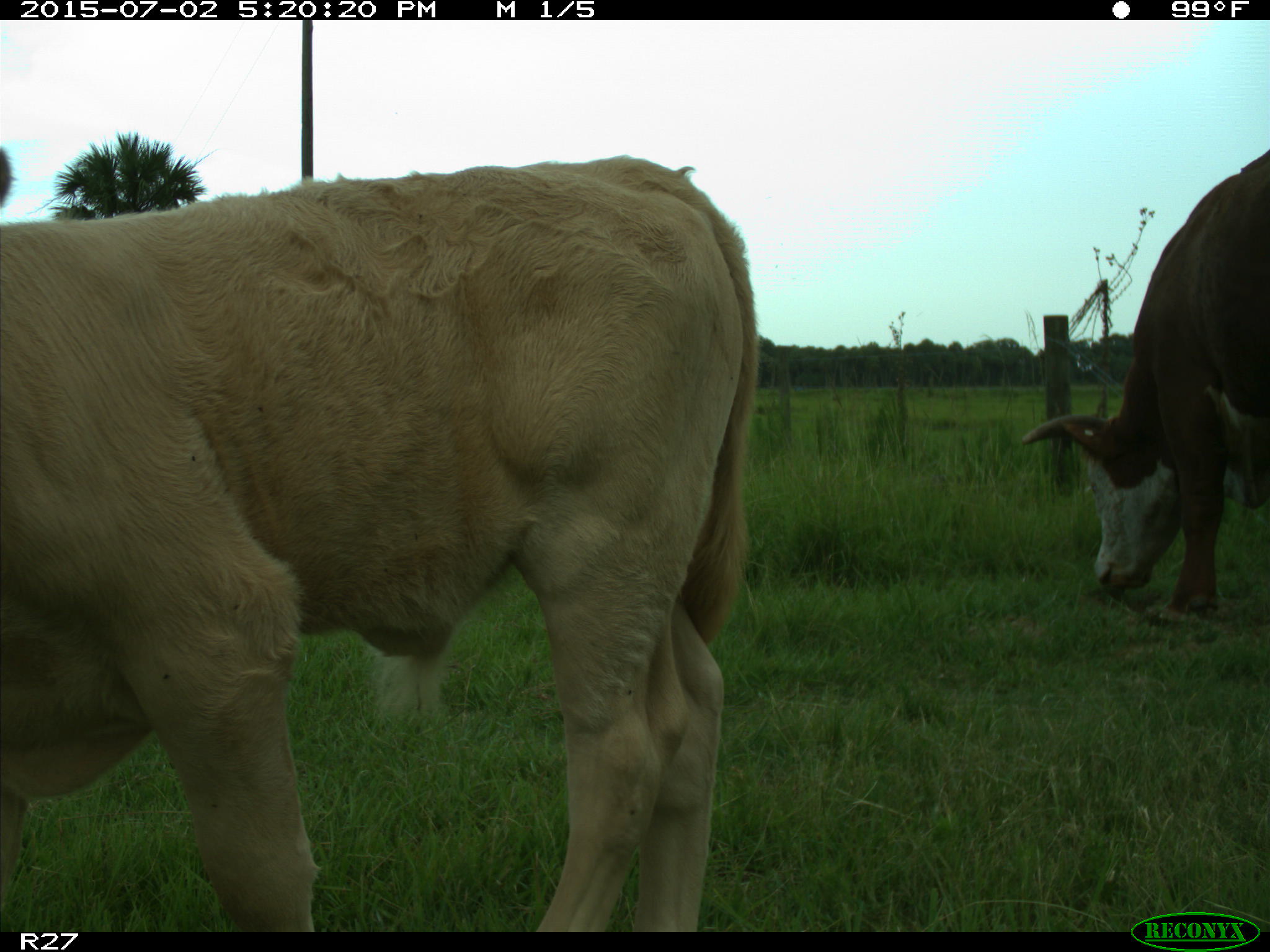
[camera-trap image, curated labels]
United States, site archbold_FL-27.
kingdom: Animalia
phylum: Chordata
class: Mammalia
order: Artiodactyla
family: Bovidae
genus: Bos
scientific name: Bos taurus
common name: domestic cow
Bos taurus (domestic cow).